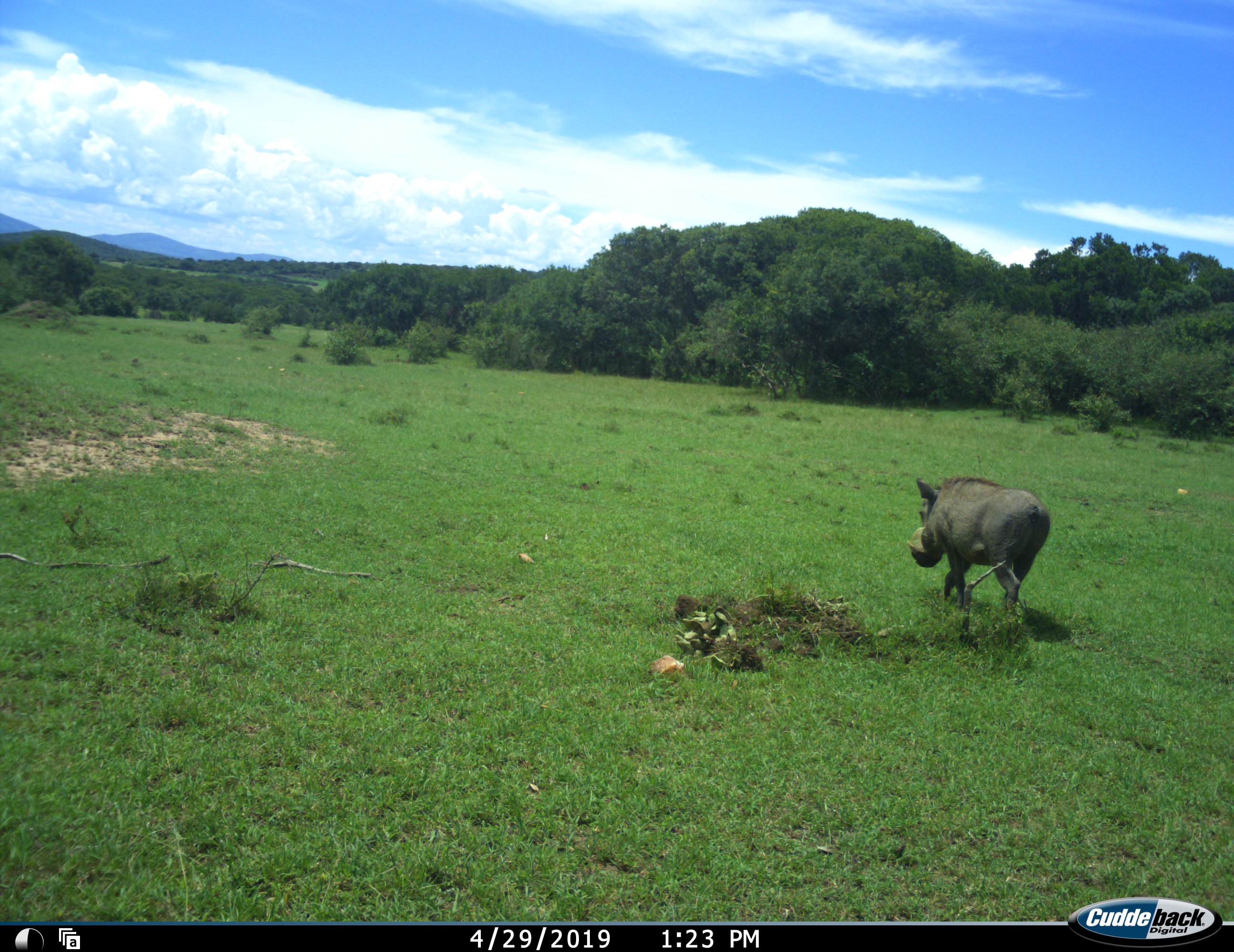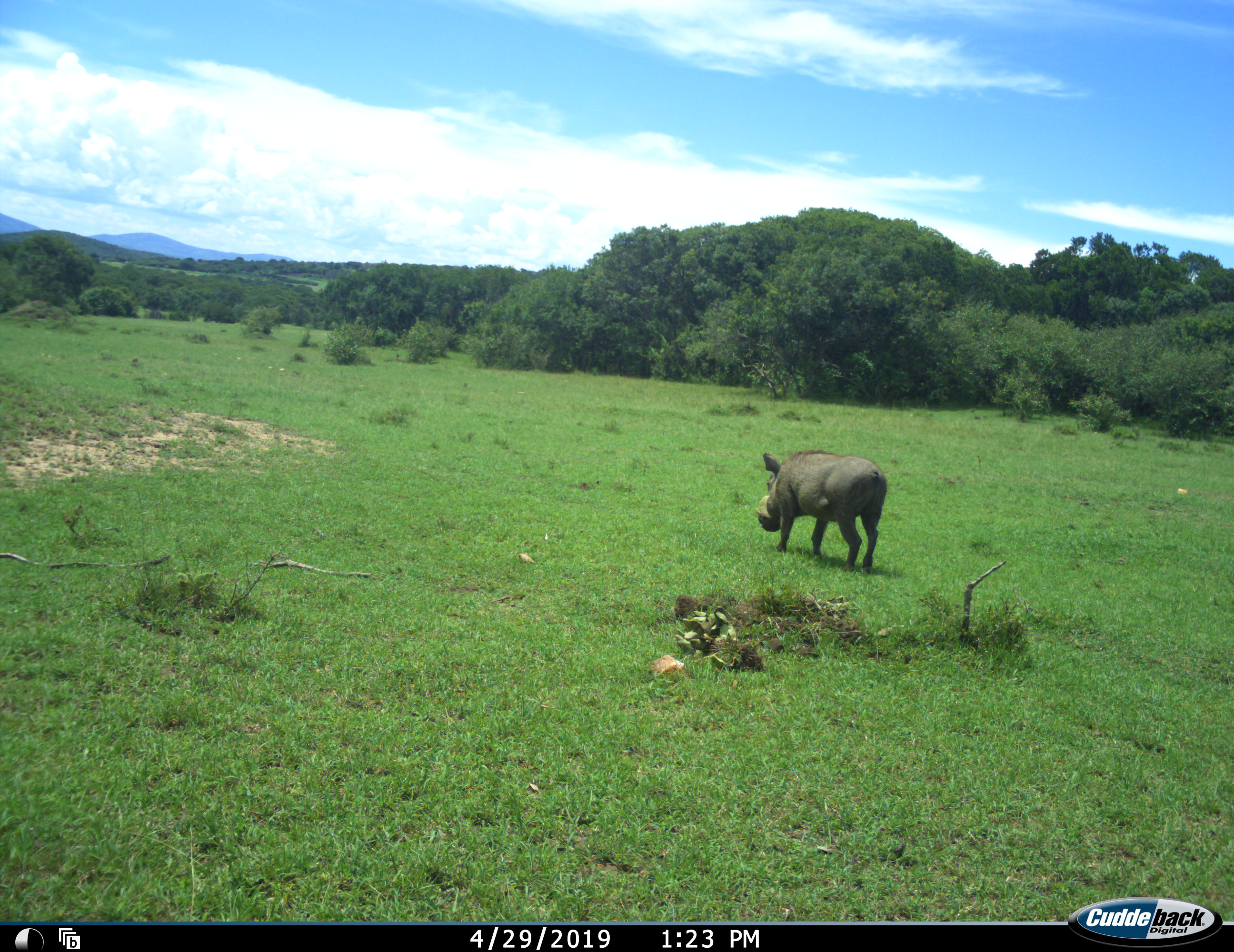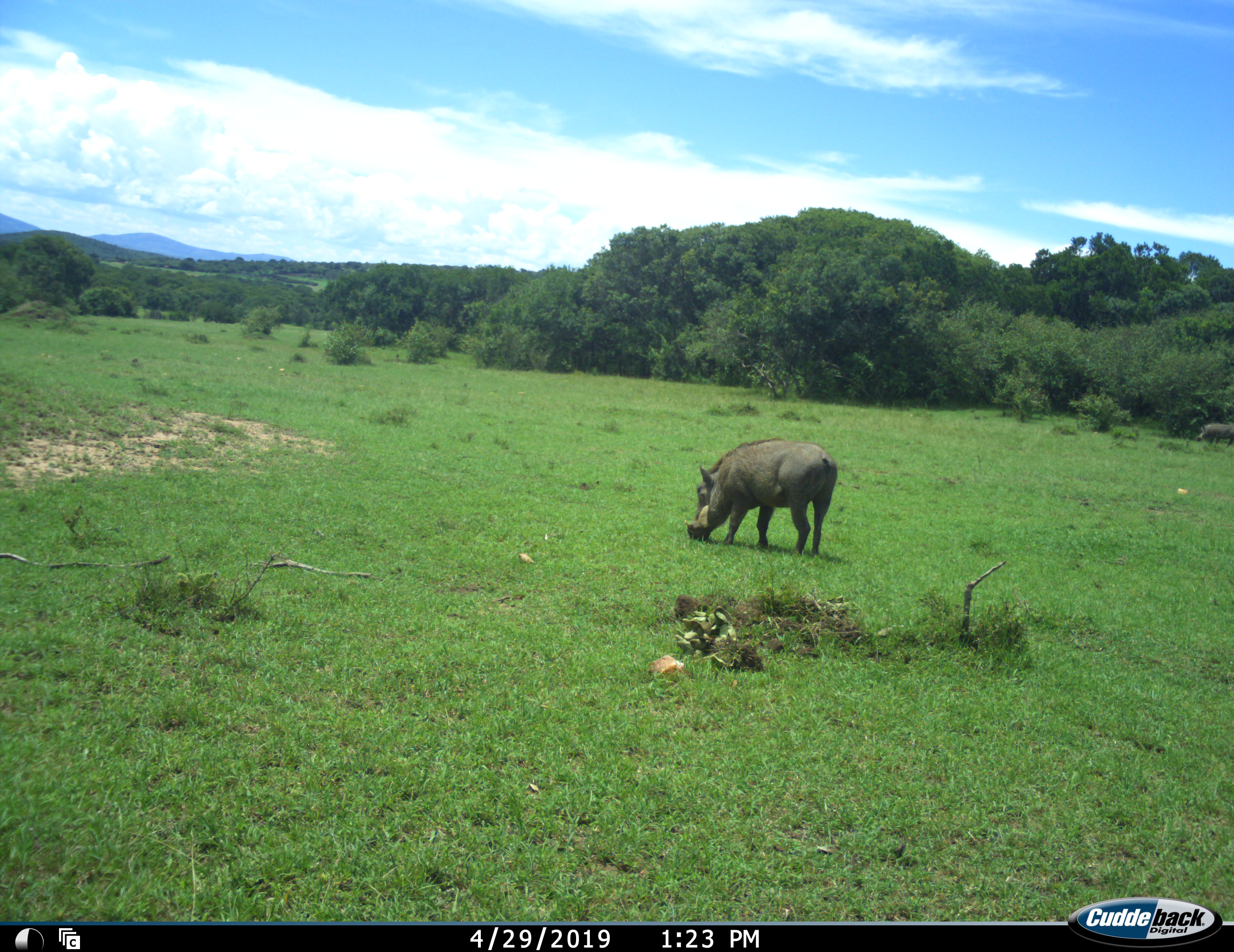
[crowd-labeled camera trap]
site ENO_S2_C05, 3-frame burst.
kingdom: Animalia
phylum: Chordata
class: Mammalia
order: Artiodactyla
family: Suidae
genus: Phacochoerus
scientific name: Phacochoerus africanus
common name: warthog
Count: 1.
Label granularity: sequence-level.